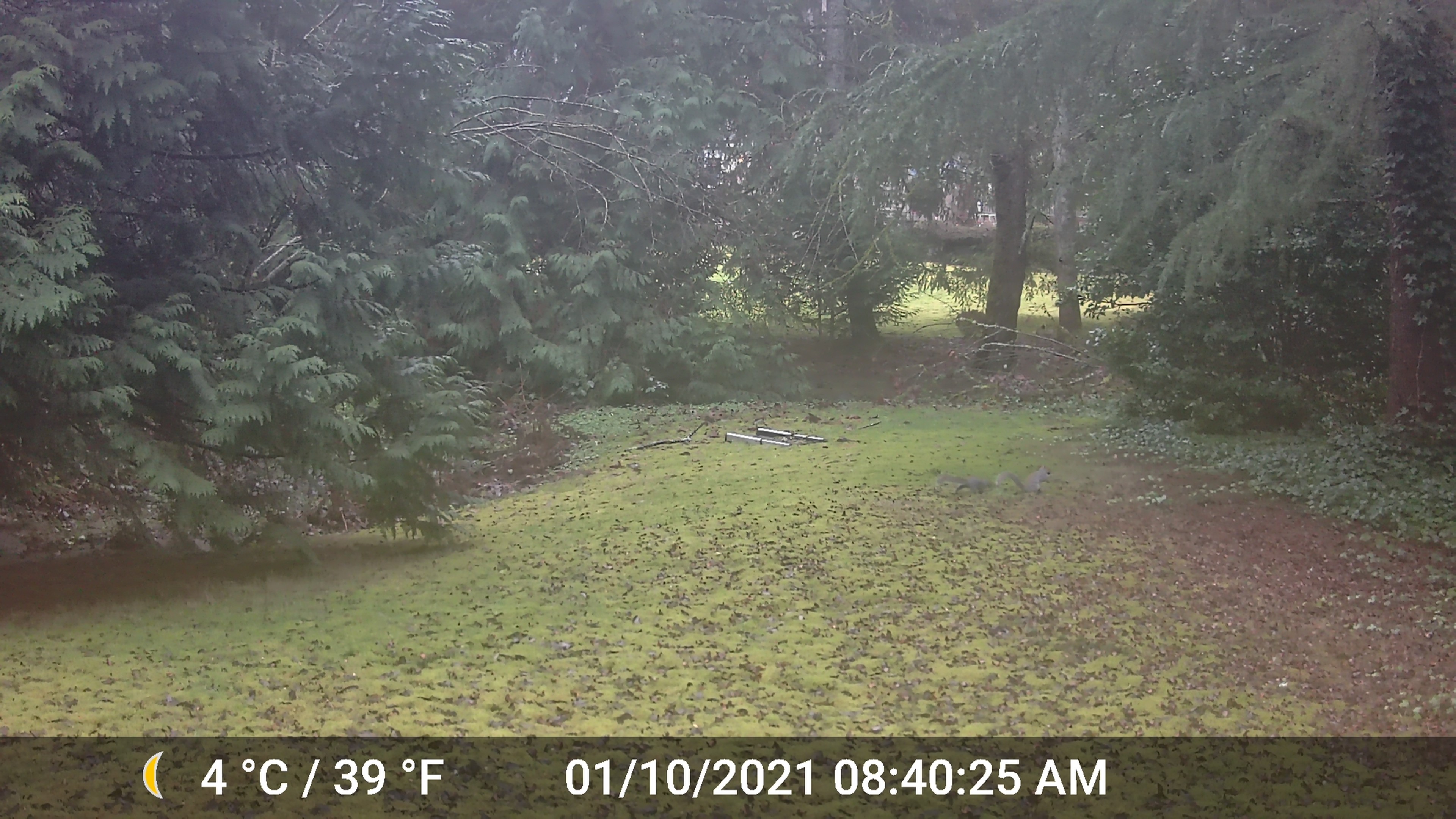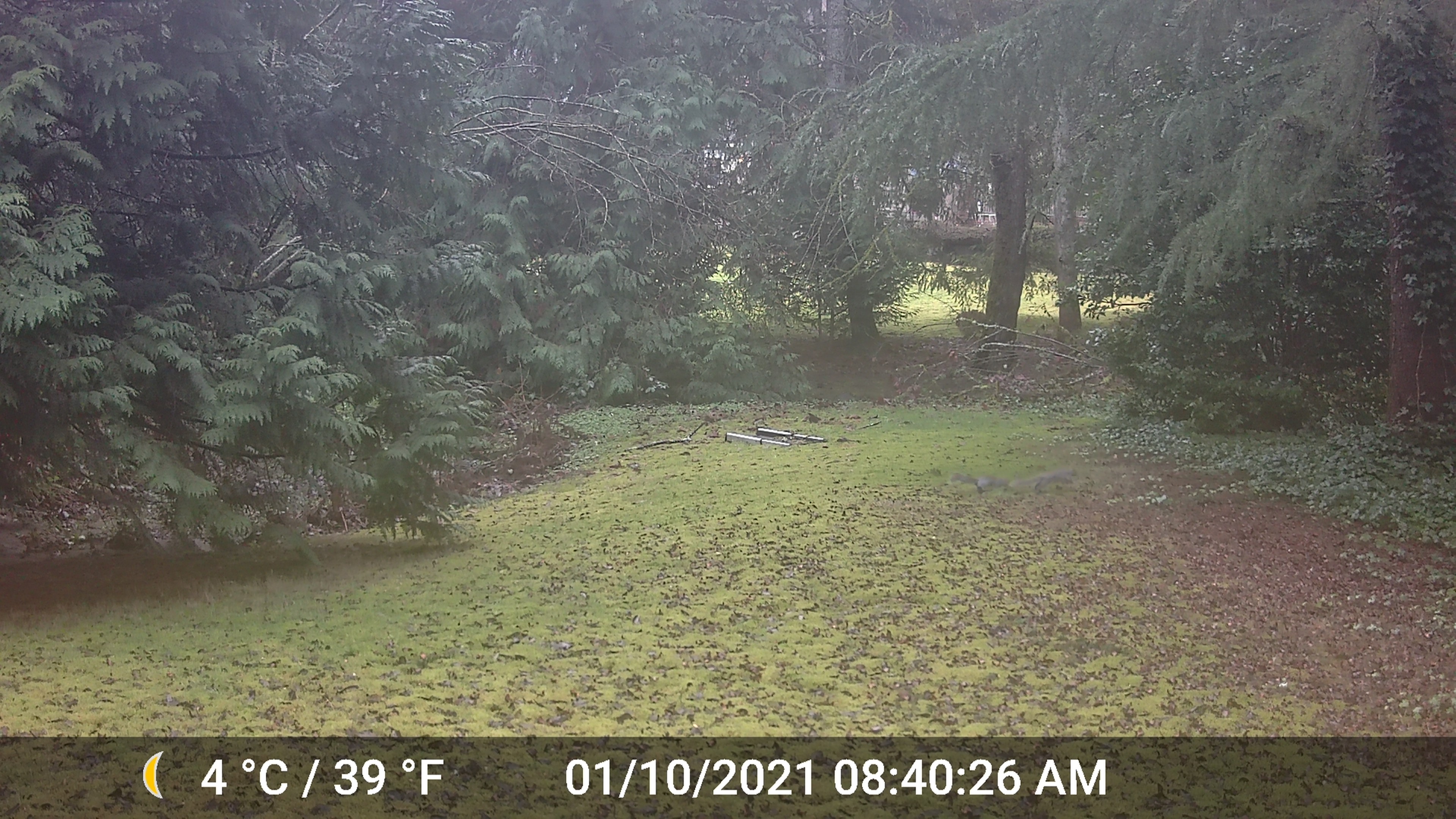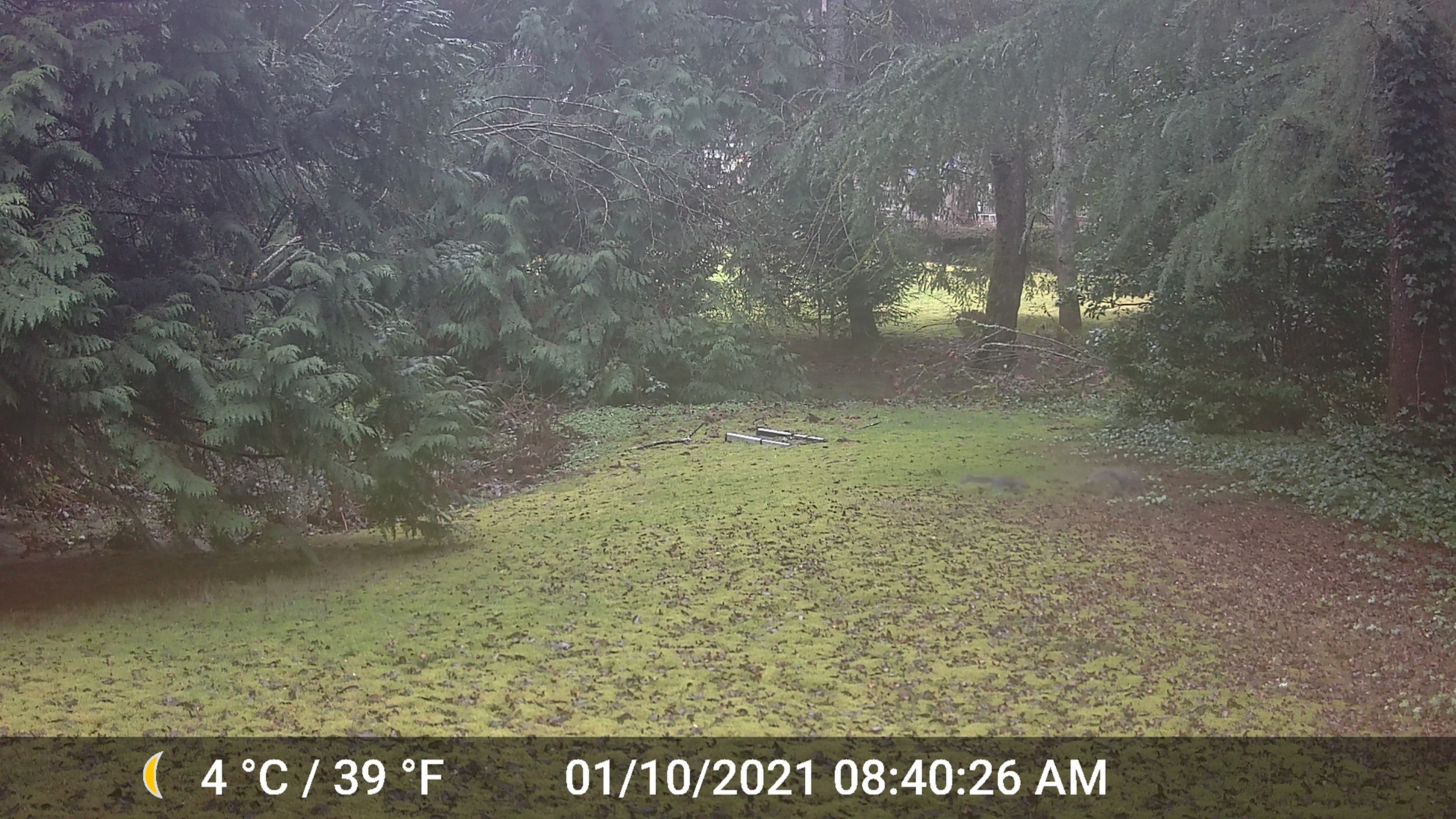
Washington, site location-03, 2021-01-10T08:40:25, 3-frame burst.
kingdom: Animalia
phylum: Chordata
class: Mammalia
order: Rodentia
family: Sciuridae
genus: Sciurus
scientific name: Sciurus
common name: squirrel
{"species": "squirrel (Sciurus)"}